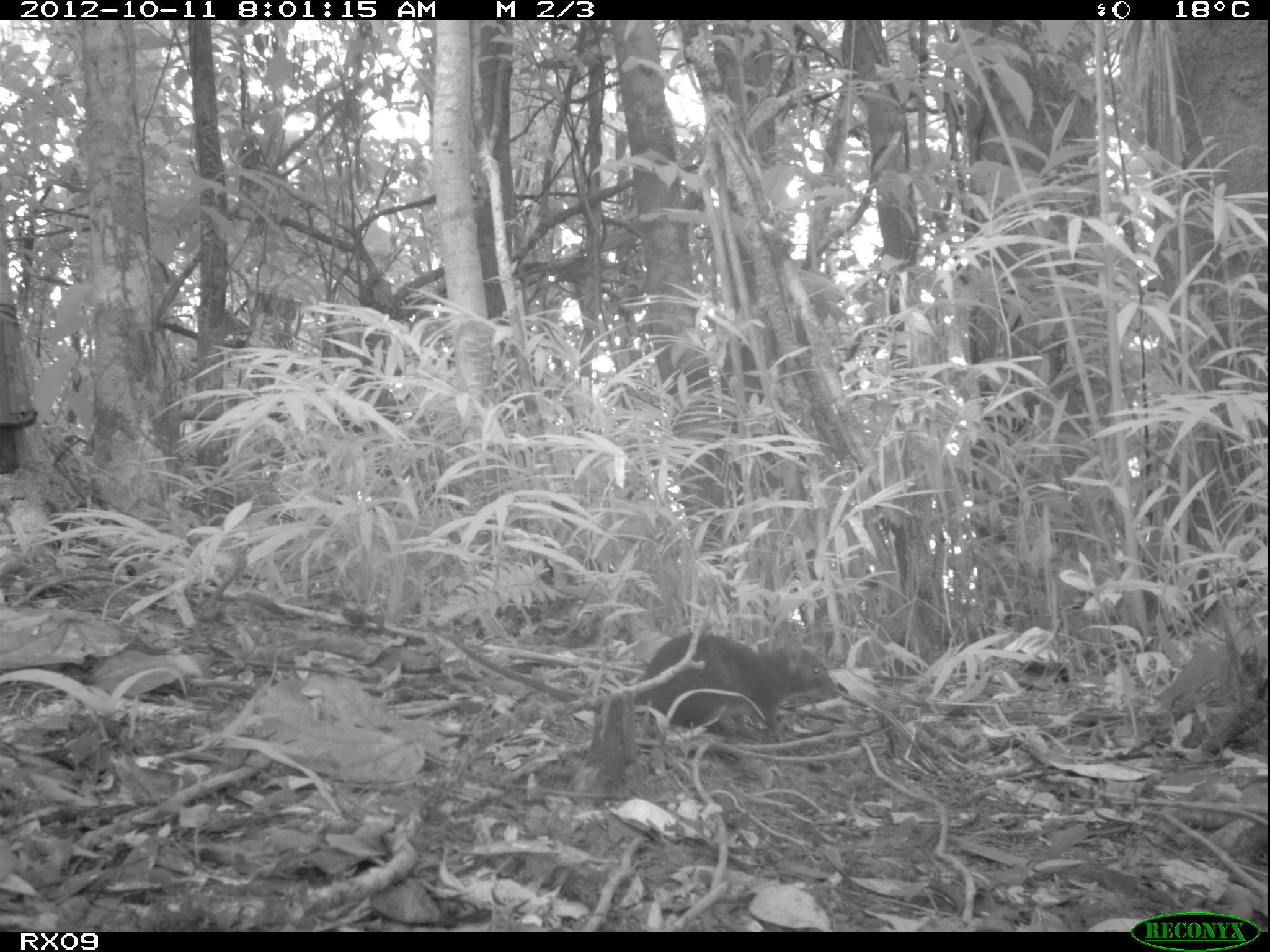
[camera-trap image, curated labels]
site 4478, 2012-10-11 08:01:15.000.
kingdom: Animalia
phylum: Chordata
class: Mammalia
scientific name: Mammalia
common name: mammals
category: small mammal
Small mammal (mammals) (Mammalia), count 1.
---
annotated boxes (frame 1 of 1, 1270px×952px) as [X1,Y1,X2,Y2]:
small mammal: [451,629,838,742]